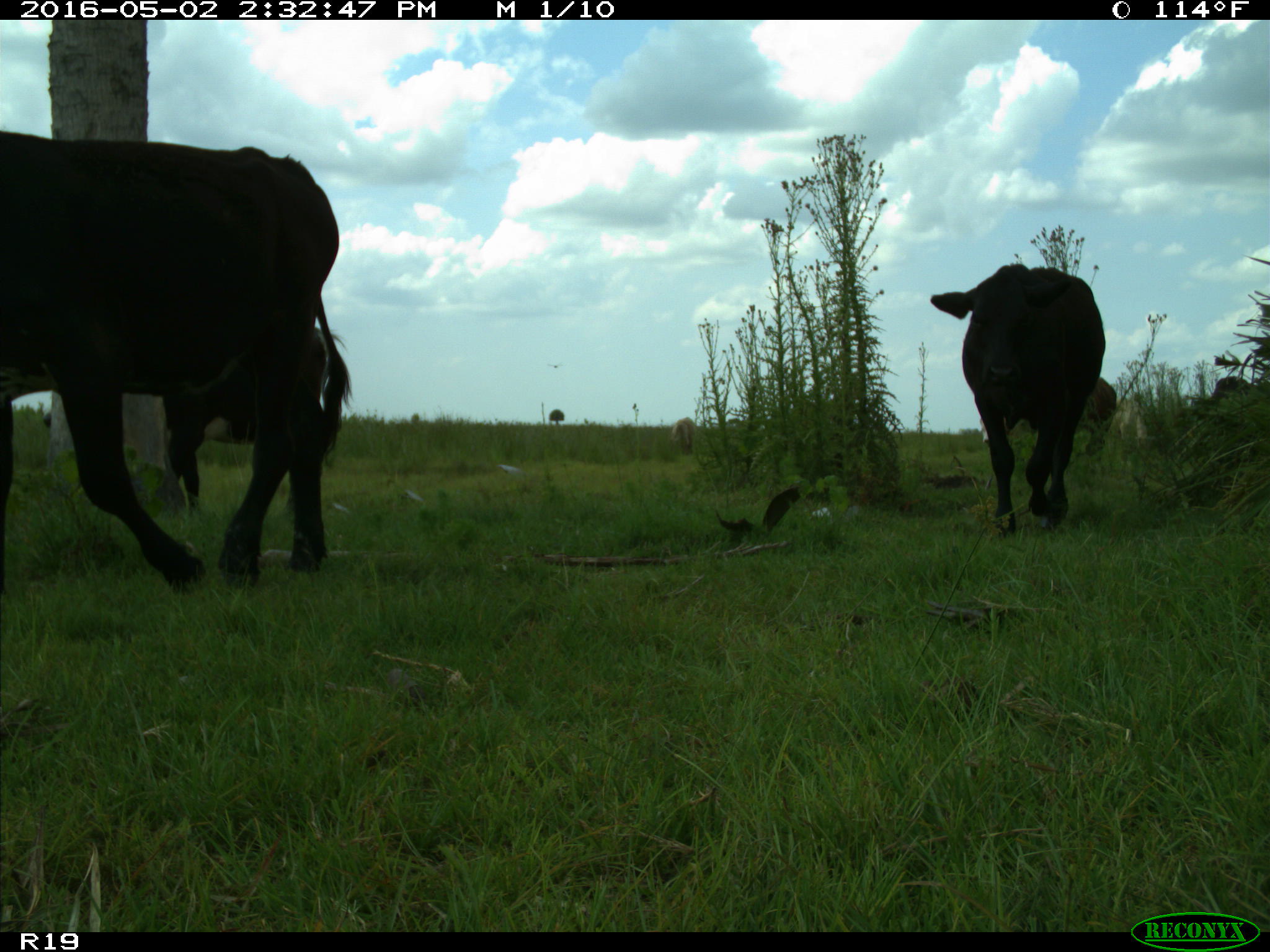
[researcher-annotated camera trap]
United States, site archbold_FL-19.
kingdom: Animalia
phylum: Chordata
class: Mammalia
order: Artiodactyla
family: Bovidae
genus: Bos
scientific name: Bos taurus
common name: domestic cow